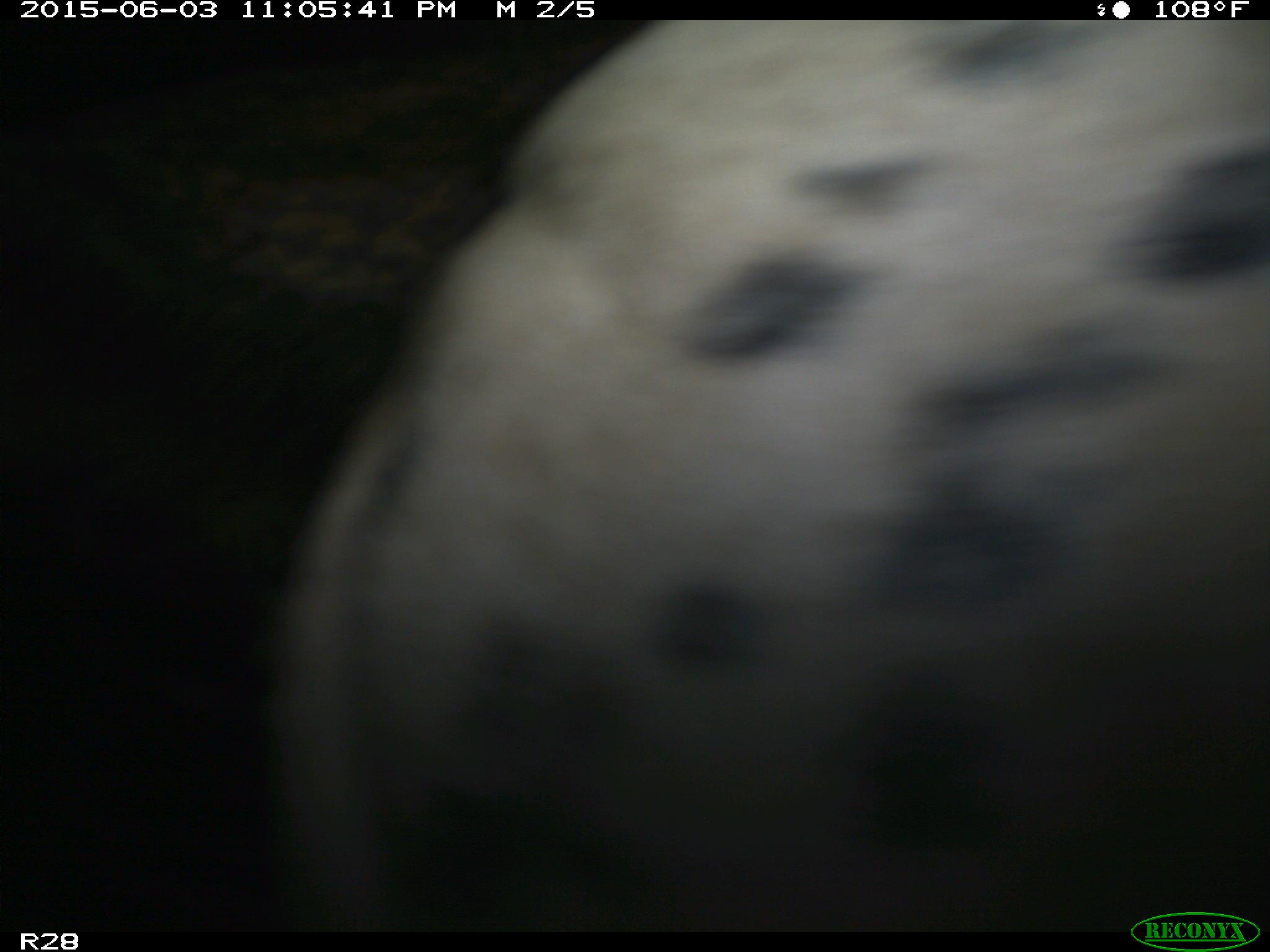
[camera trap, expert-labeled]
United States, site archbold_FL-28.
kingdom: Animalia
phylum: Chordata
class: Mammalia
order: Artiodactyla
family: Bovidae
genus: Bos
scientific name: Bos taurus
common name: domestic cow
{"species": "Bos taurus (domestic cow)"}